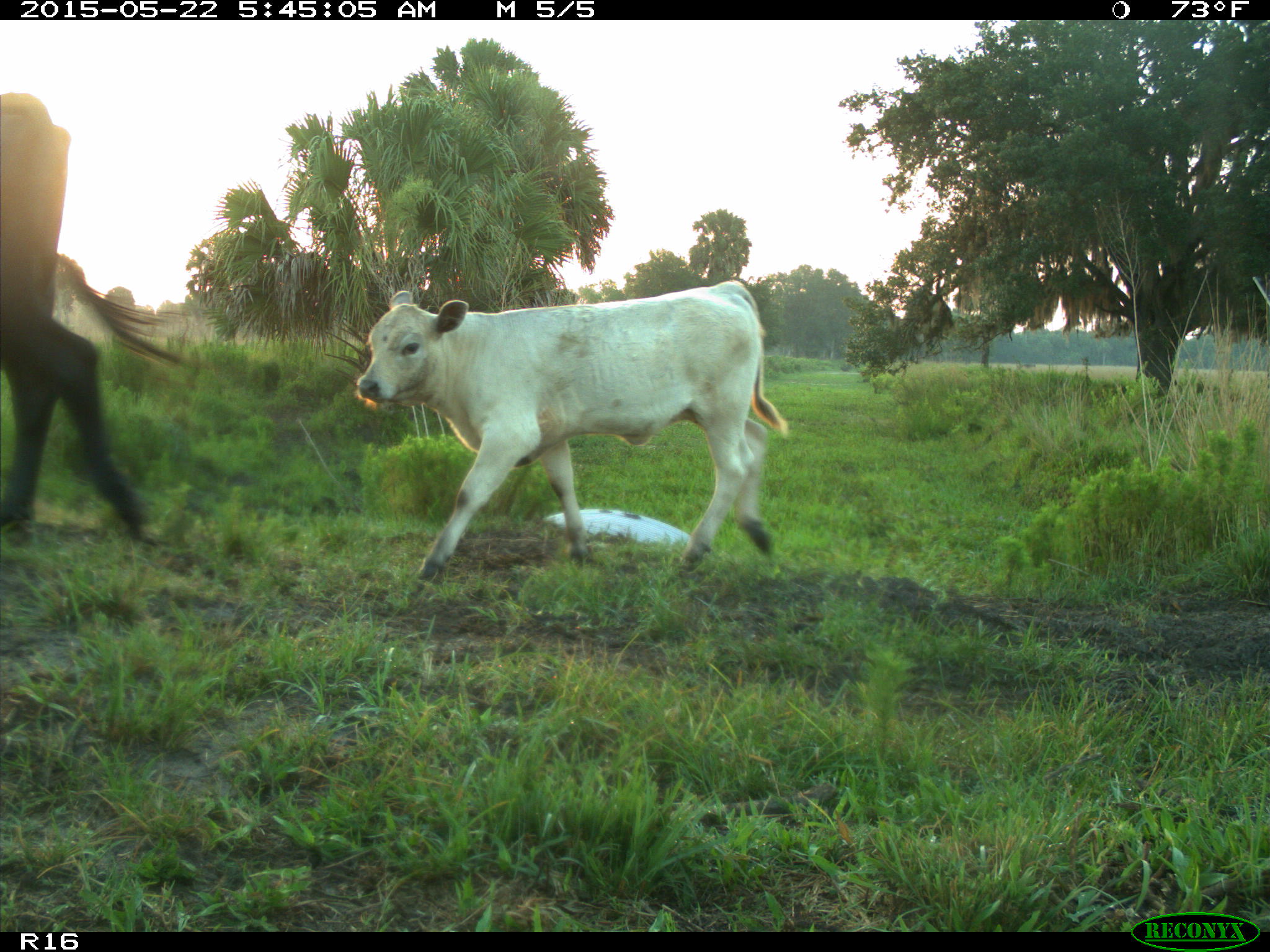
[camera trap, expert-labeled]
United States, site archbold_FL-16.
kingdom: Animalia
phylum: Chordata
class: Mammalia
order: Artiodactyla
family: Bovidae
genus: Bos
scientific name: Bos taurus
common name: domestic cow